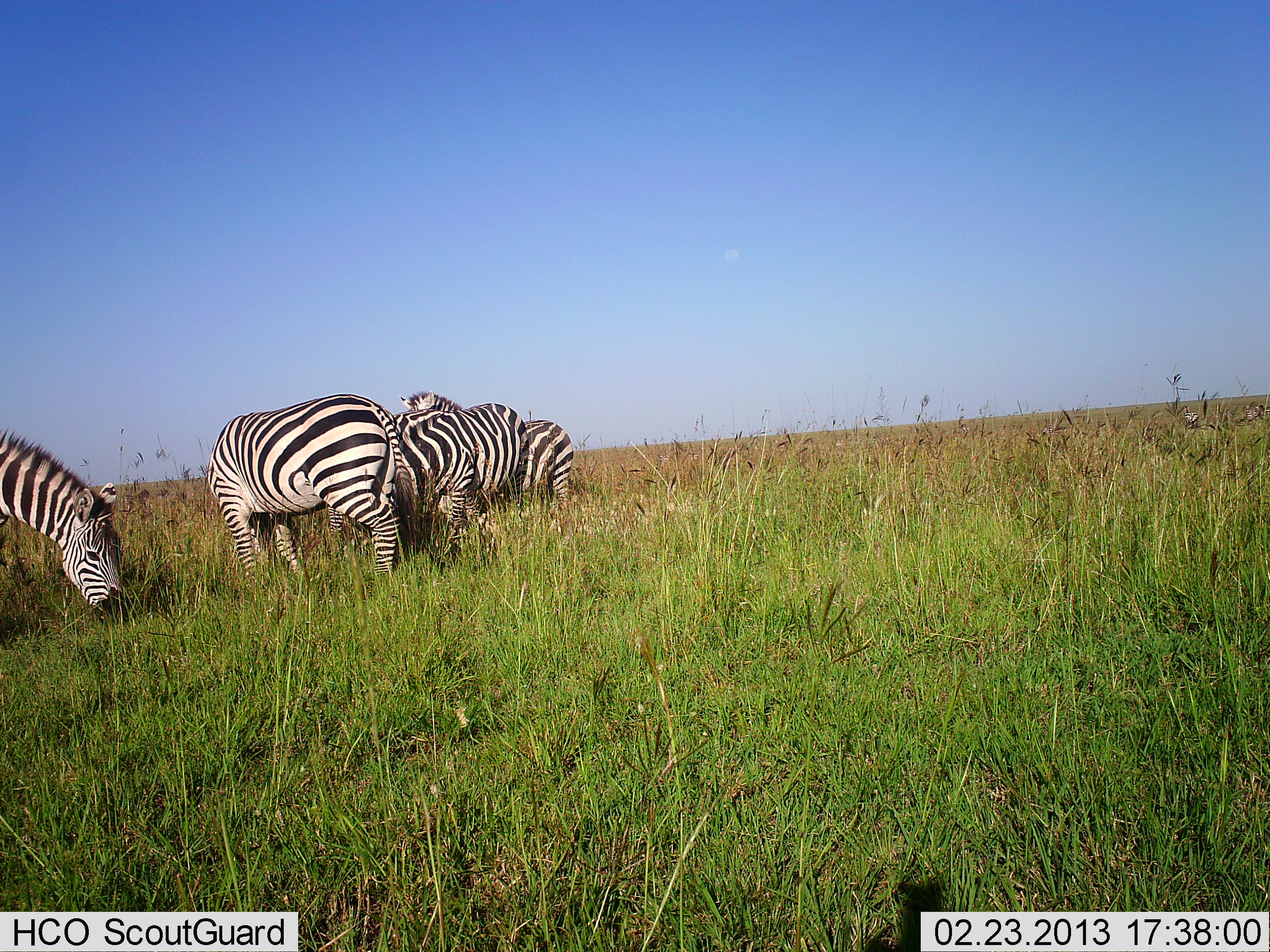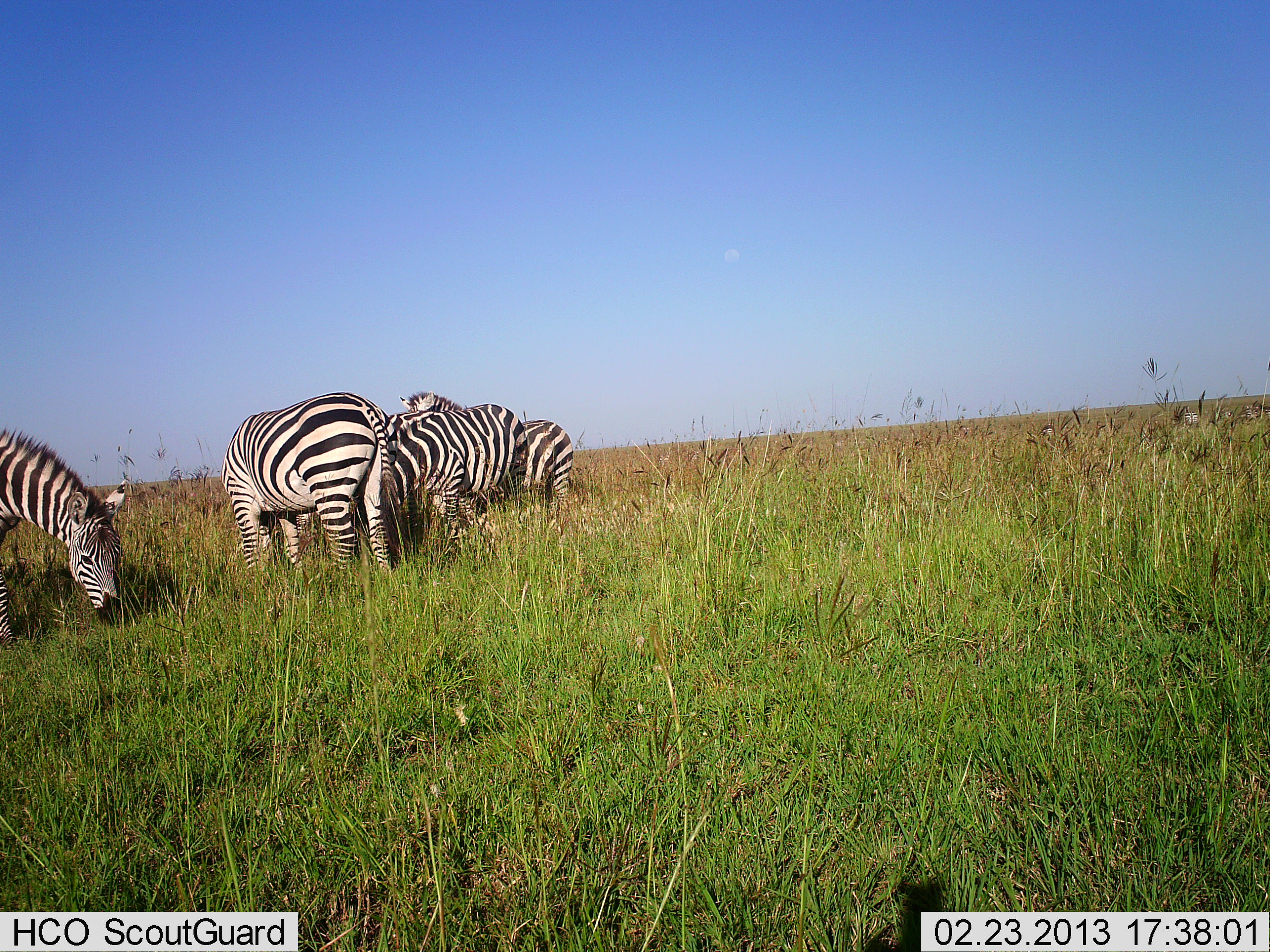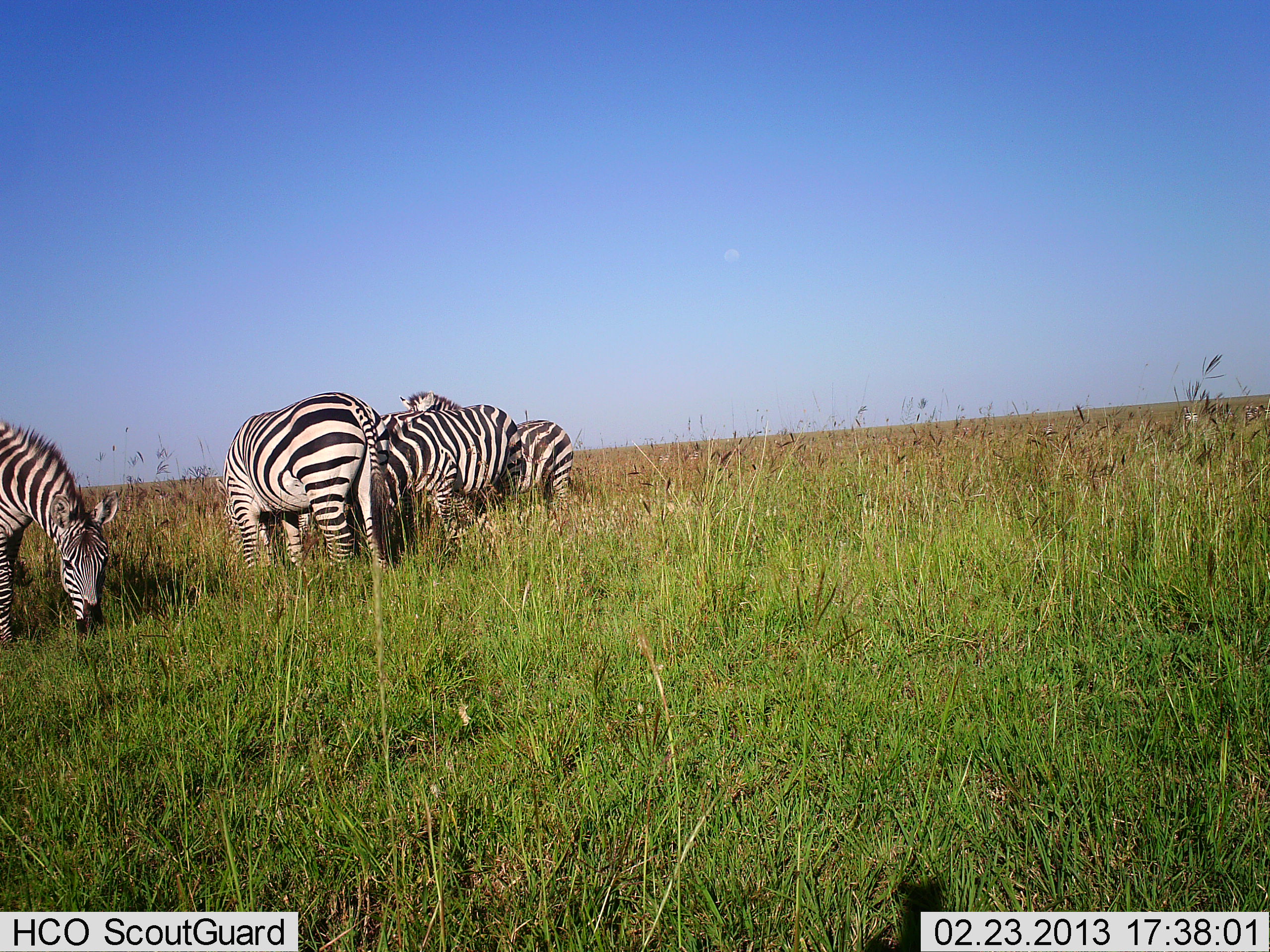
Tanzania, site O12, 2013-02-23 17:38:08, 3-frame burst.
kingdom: Animalia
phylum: Chordata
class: Mammalia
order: Perissodactyla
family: Equidae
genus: Equus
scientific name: Equus quagga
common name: plains zebra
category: zebra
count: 4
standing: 48%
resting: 0%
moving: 0%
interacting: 4%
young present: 0%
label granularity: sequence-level